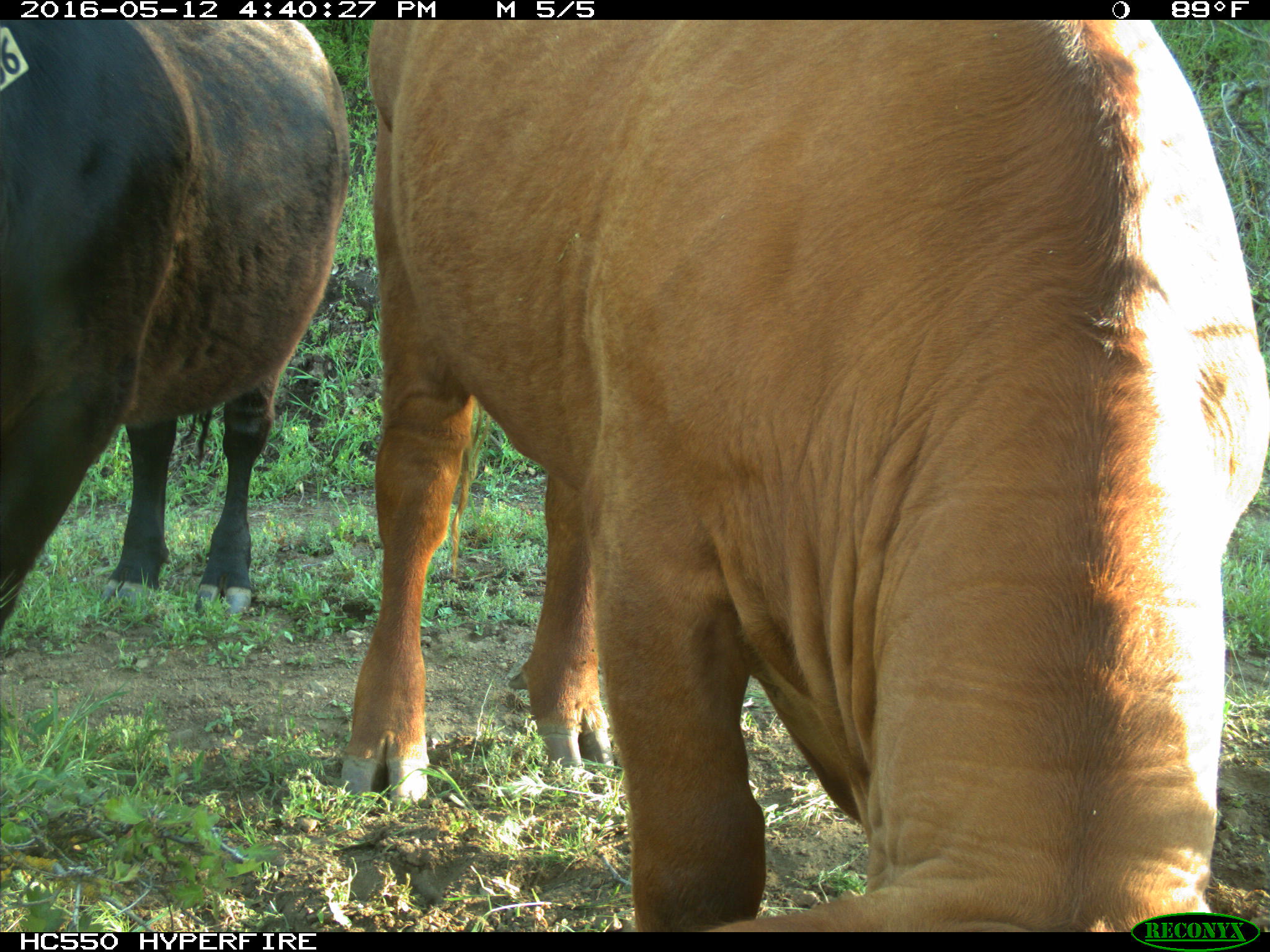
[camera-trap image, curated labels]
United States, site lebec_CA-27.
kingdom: Animalia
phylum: Chordata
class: Mammalia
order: Artiodactyla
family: Bovidae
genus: Bos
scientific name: Bos taurus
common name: domestic cow